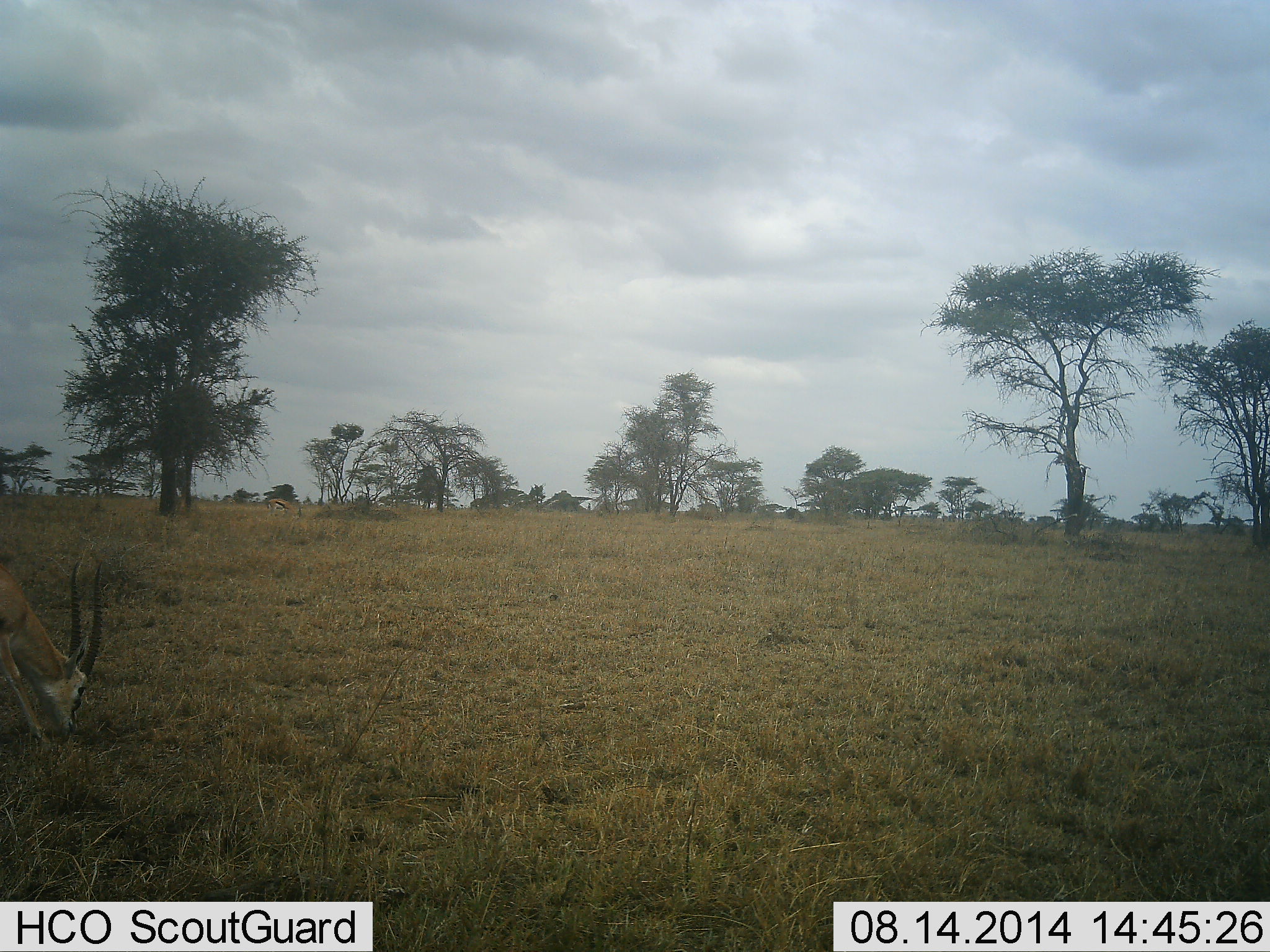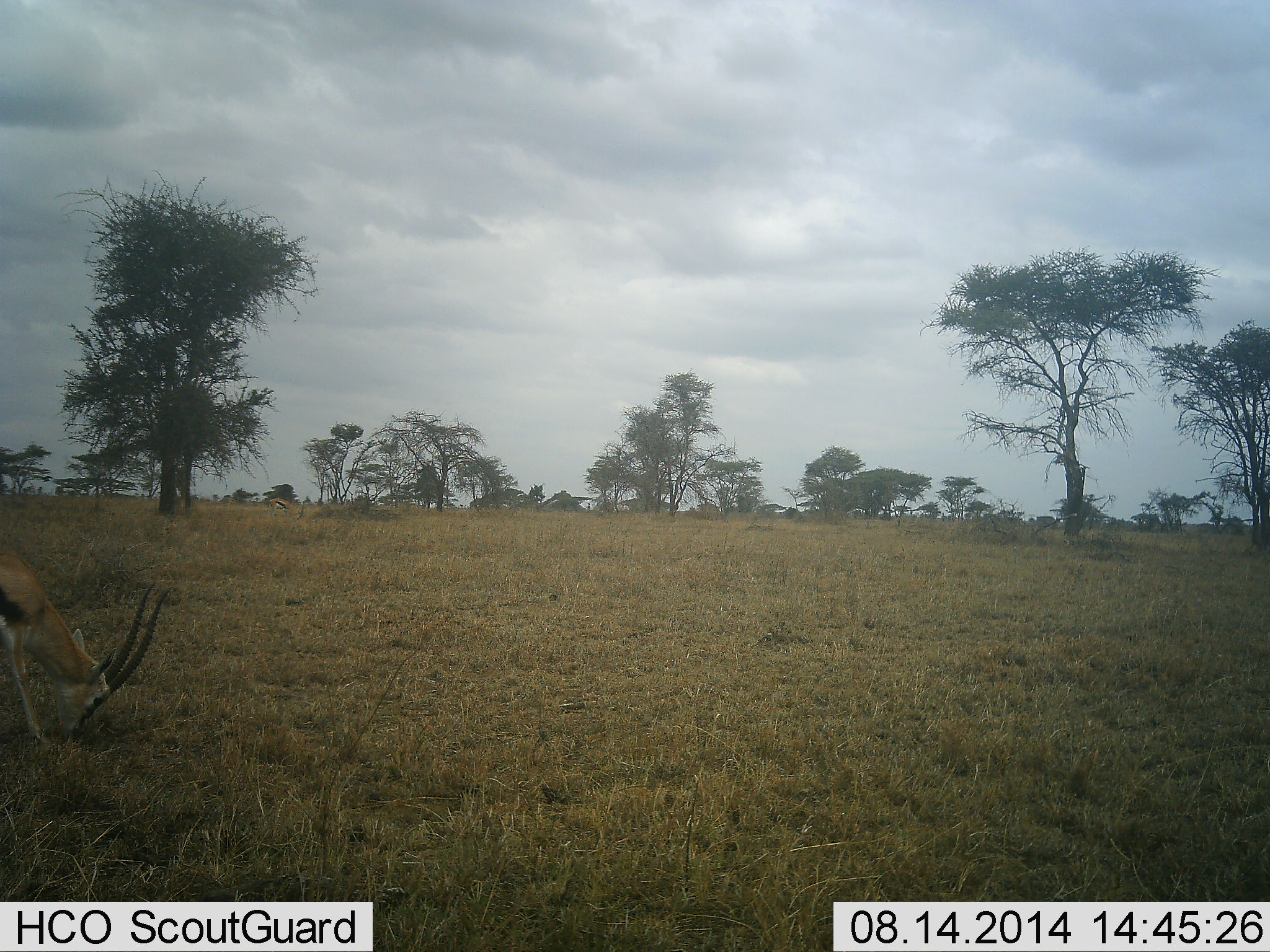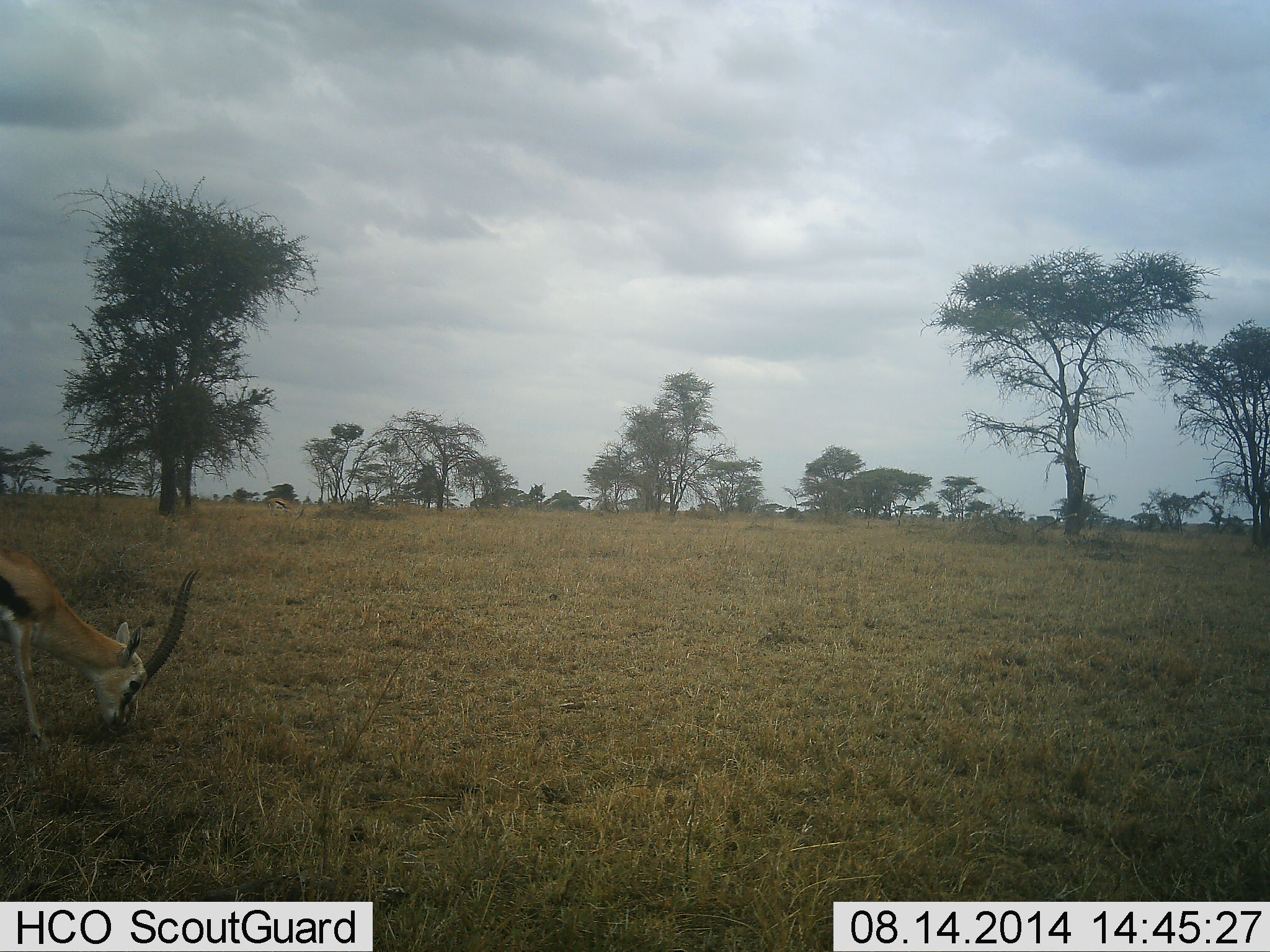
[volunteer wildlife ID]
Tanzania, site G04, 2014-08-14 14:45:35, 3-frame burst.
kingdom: Animalia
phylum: Chordata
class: Mammalia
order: Artiodactyla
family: Bovidae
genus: Eudorcas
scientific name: Eudorcas thomsonii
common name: thomson's gazelle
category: gazellethomsons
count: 1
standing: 30%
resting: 0%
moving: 10%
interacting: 0%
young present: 0%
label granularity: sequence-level